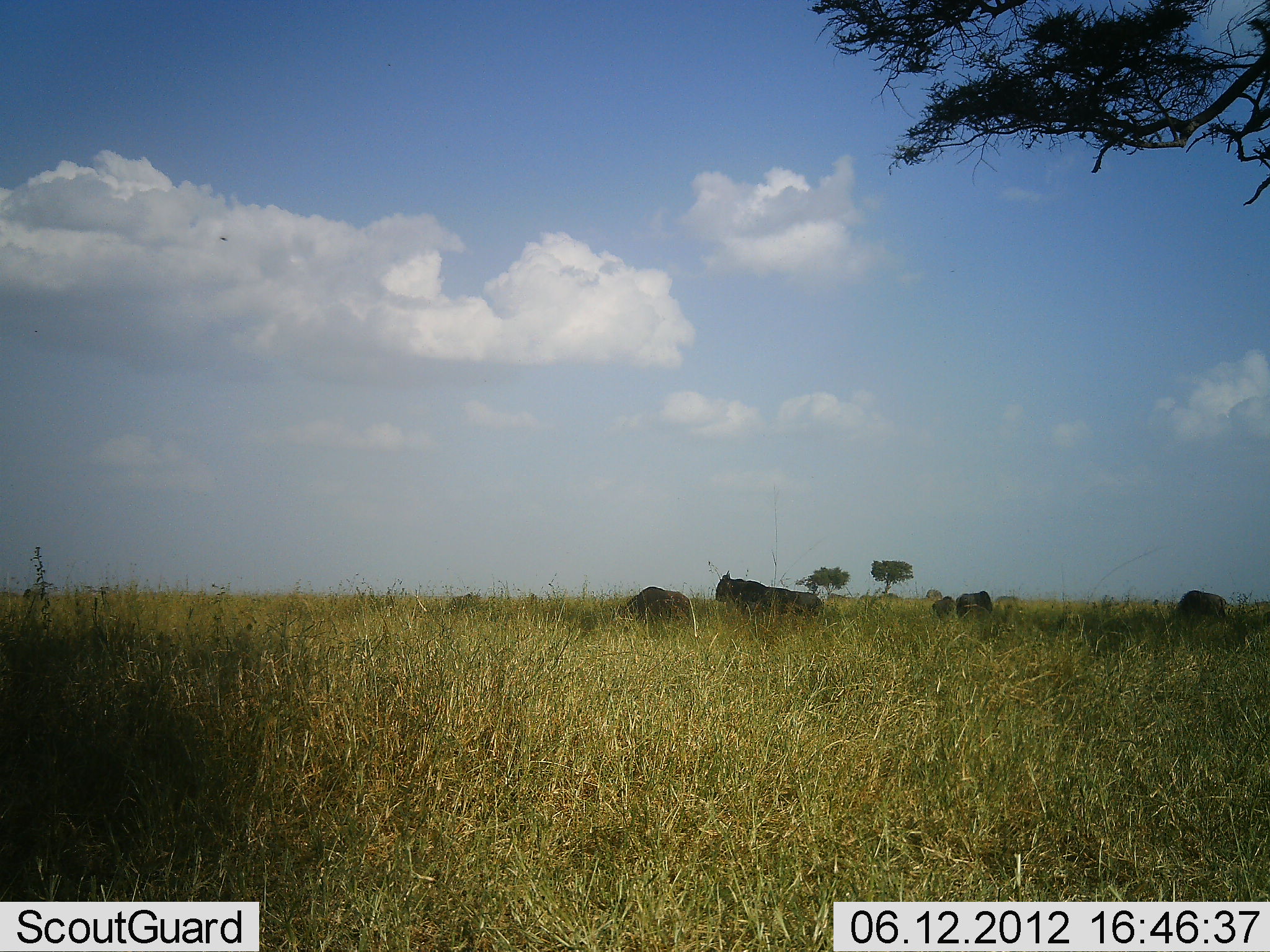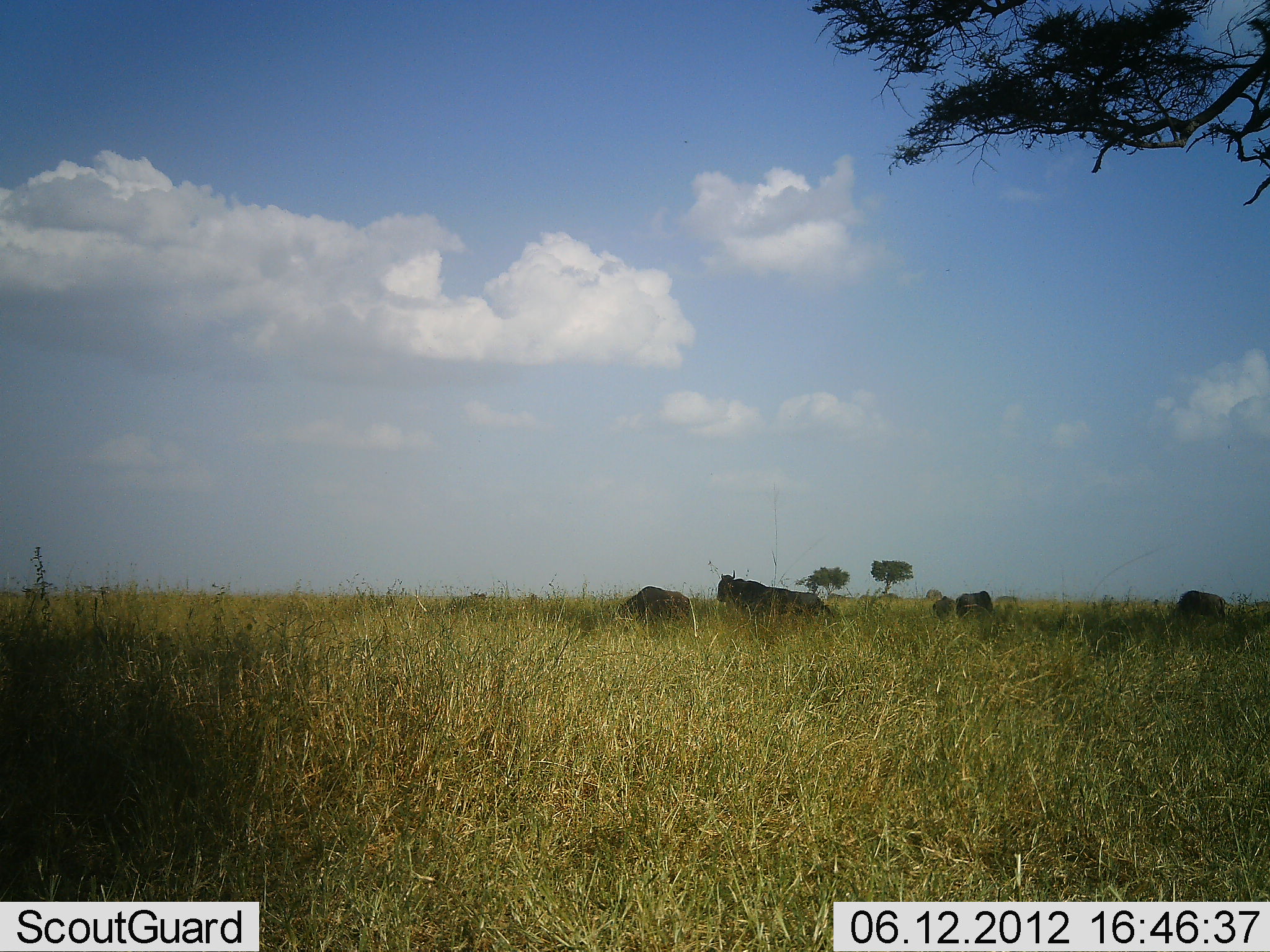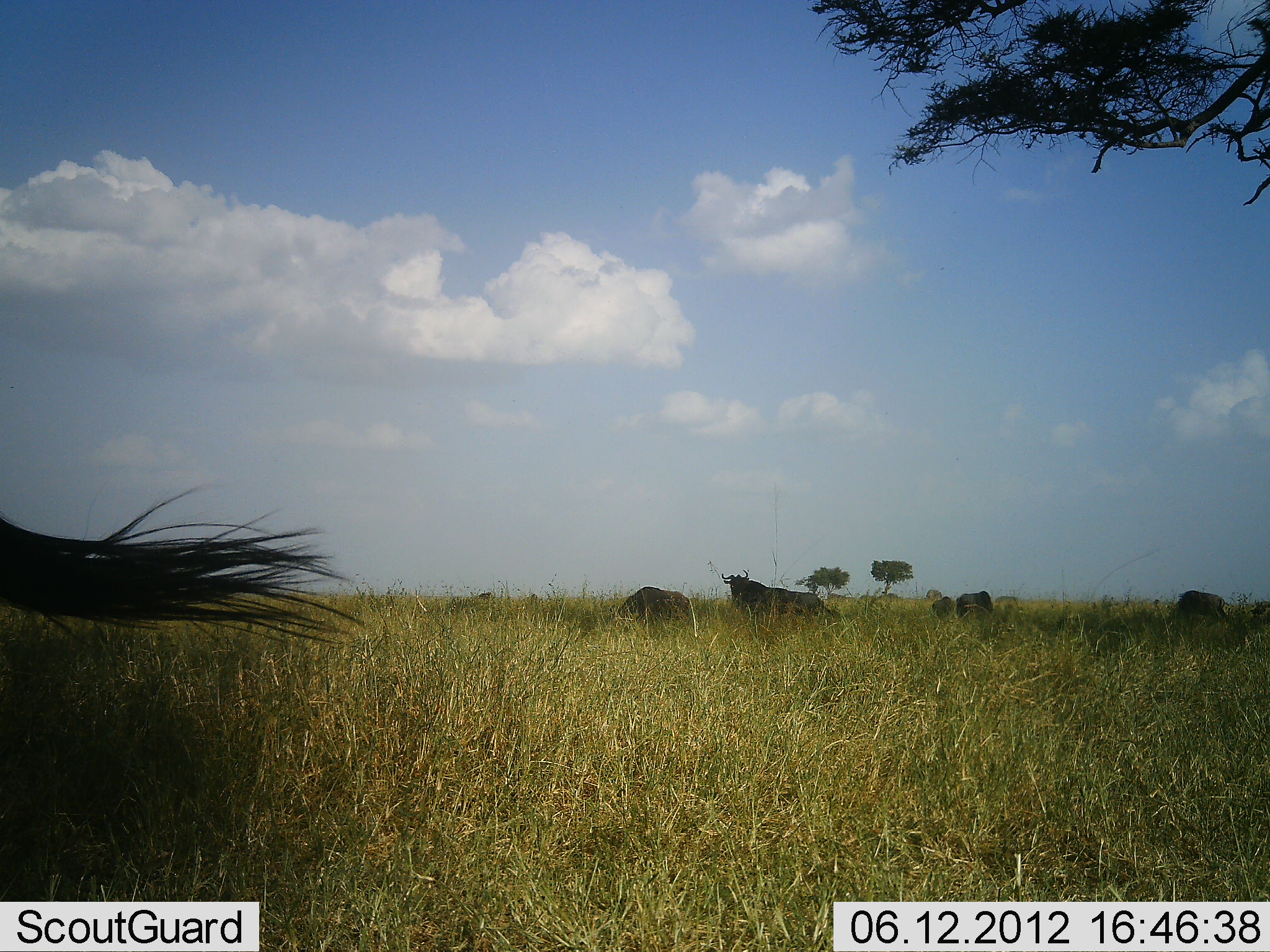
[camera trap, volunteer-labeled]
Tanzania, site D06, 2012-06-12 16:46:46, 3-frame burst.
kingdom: Animalia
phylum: Chordata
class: Mammalia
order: Artiodactyla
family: Bovidae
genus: Connochaetes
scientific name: Connochaetes taurinus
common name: blue wildebeest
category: wildebeest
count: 6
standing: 40%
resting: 50%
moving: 20%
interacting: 0%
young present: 10%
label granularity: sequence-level